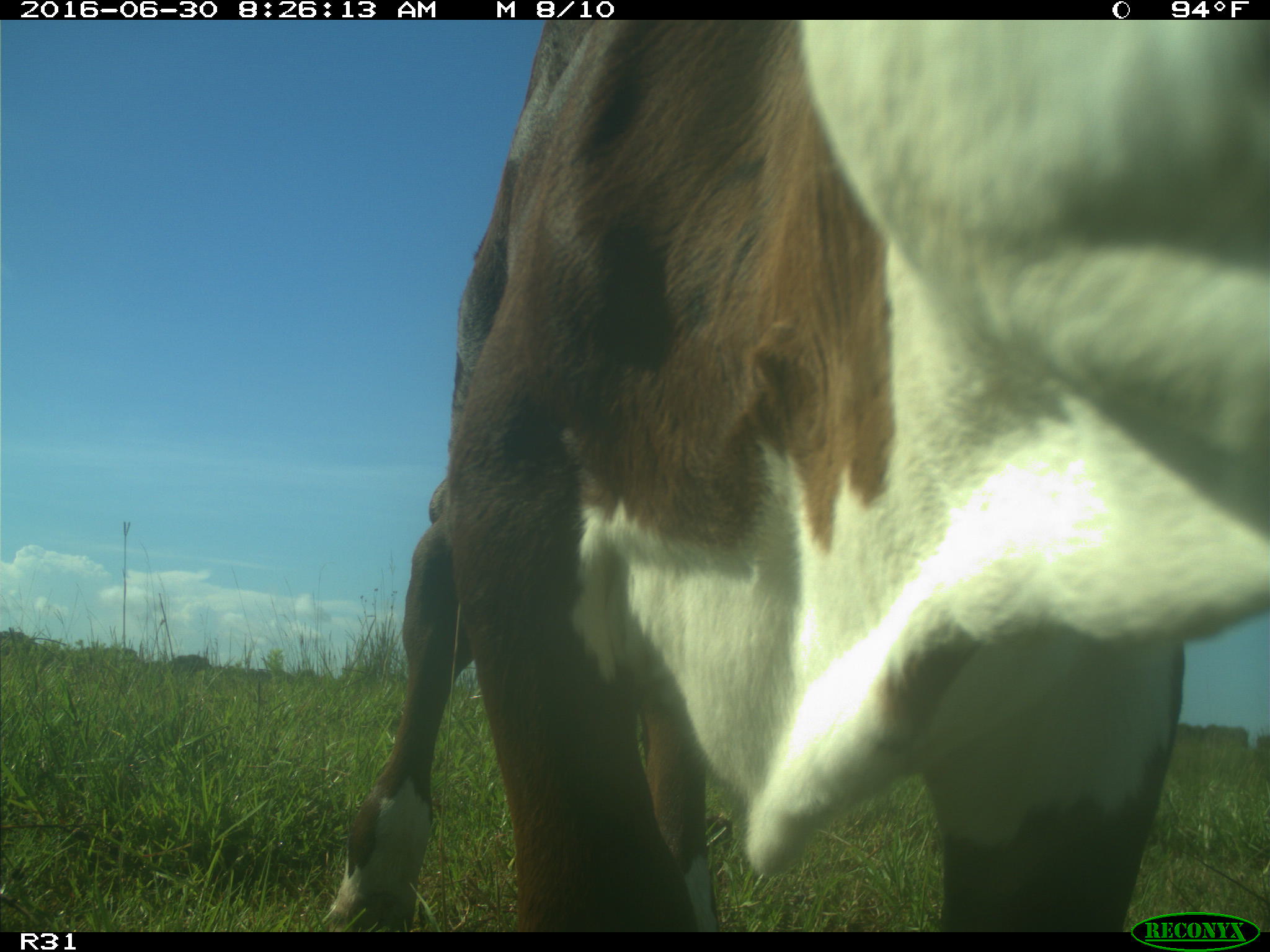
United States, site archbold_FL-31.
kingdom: Animalia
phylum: Chordata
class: Mammalia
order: Artiodactyla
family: Bovidae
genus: Bos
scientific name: Bos taurus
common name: domestic cow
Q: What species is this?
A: Bos taurus (domestic cow).